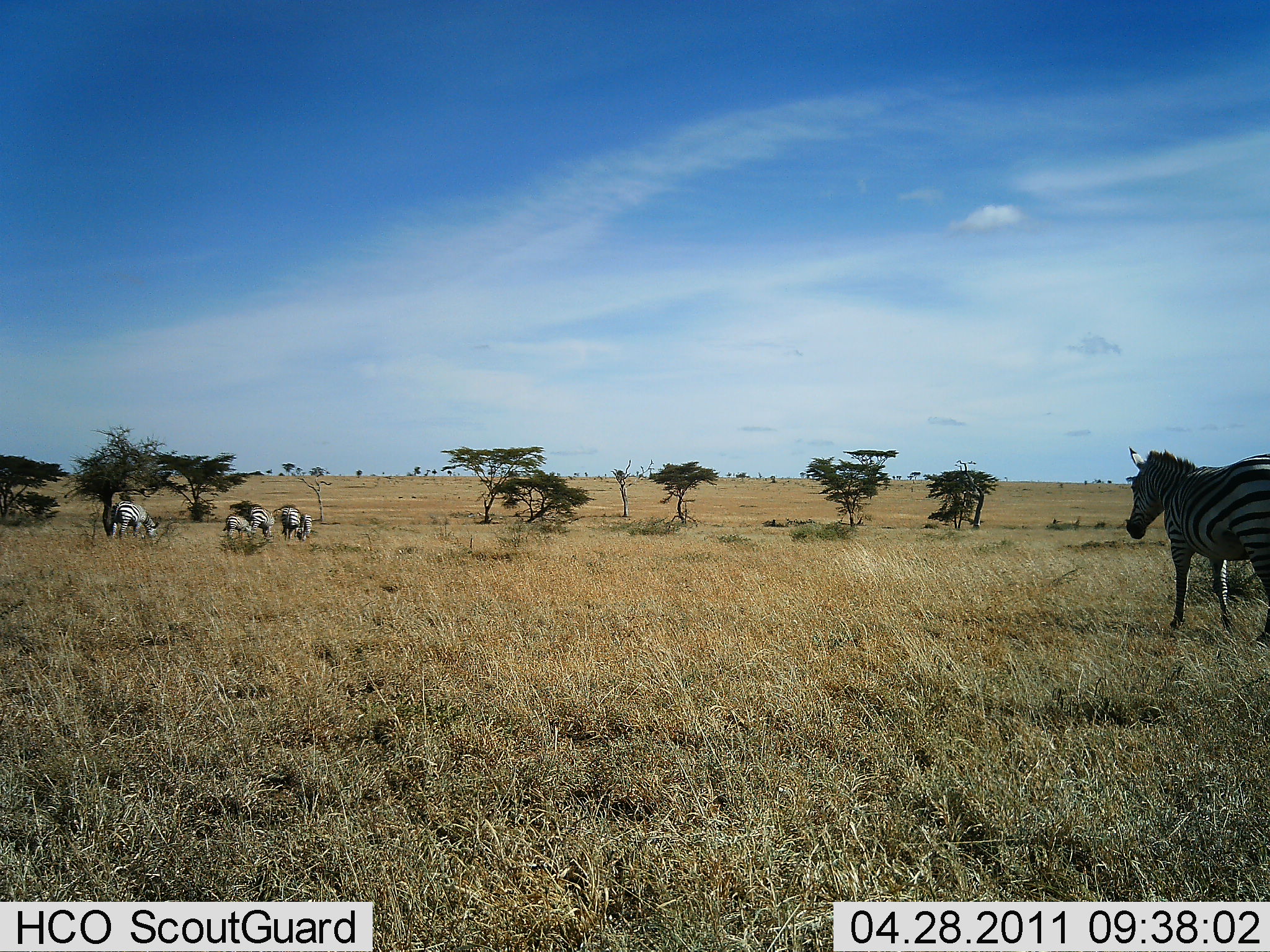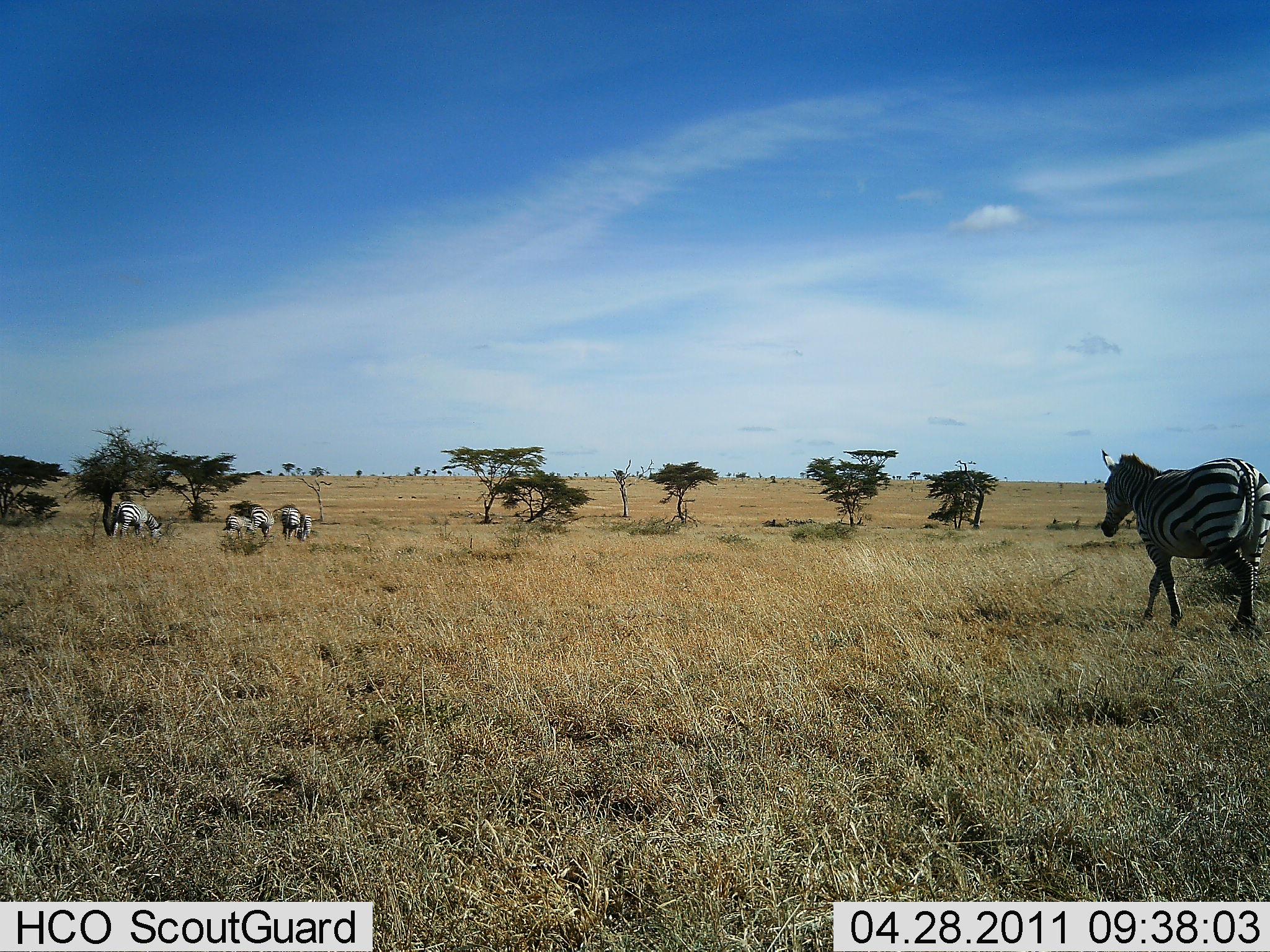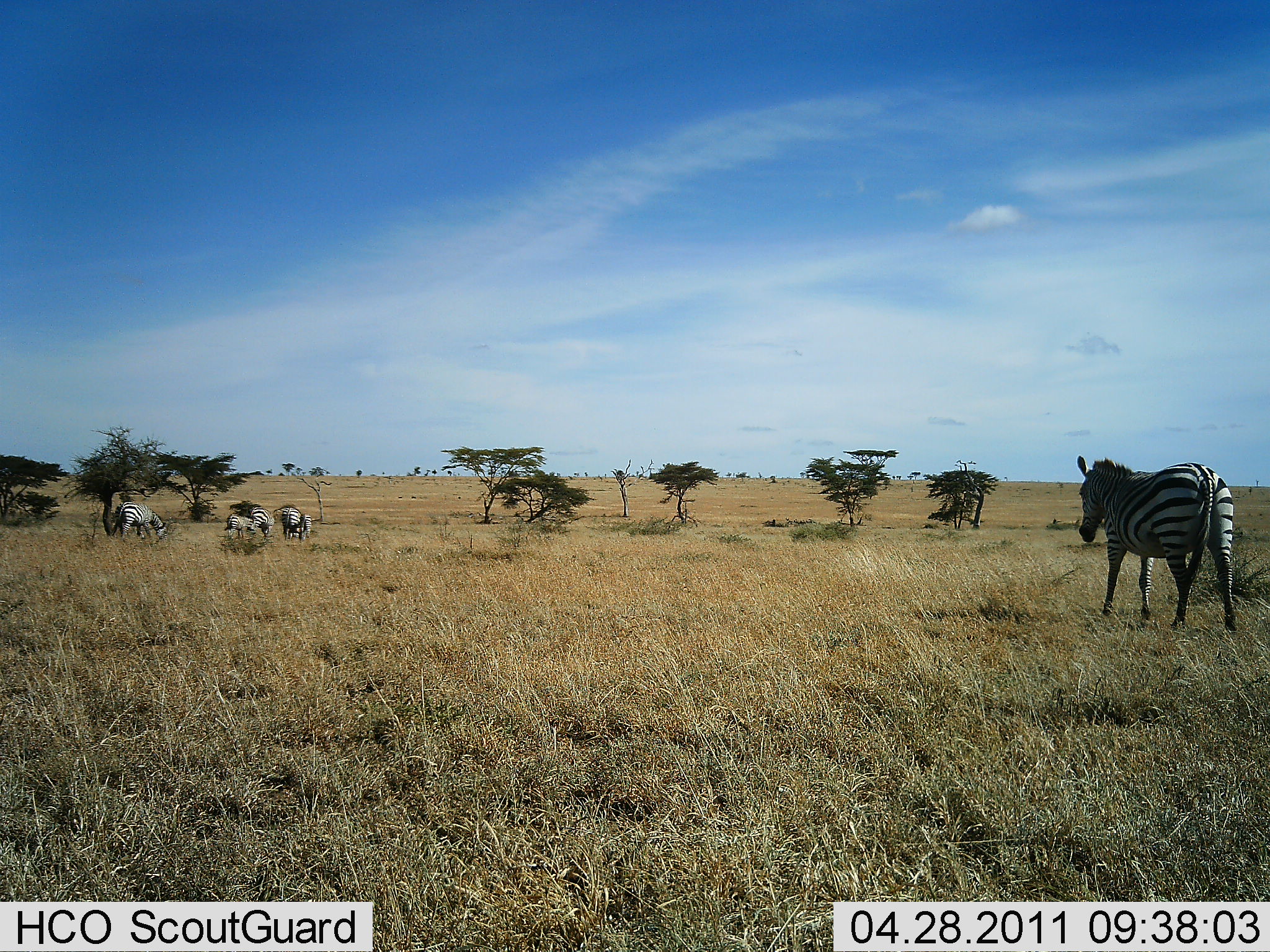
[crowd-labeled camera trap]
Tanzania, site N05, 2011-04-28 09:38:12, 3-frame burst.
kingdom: Animalia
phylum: Chordata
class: Mammalia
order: Perissodactyla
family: Equidae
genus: Equus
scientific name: Equus quagga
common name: plains zebra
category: zebra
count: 5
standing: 59%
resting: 0%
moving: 100%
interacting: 0%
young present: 0%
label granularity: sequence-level